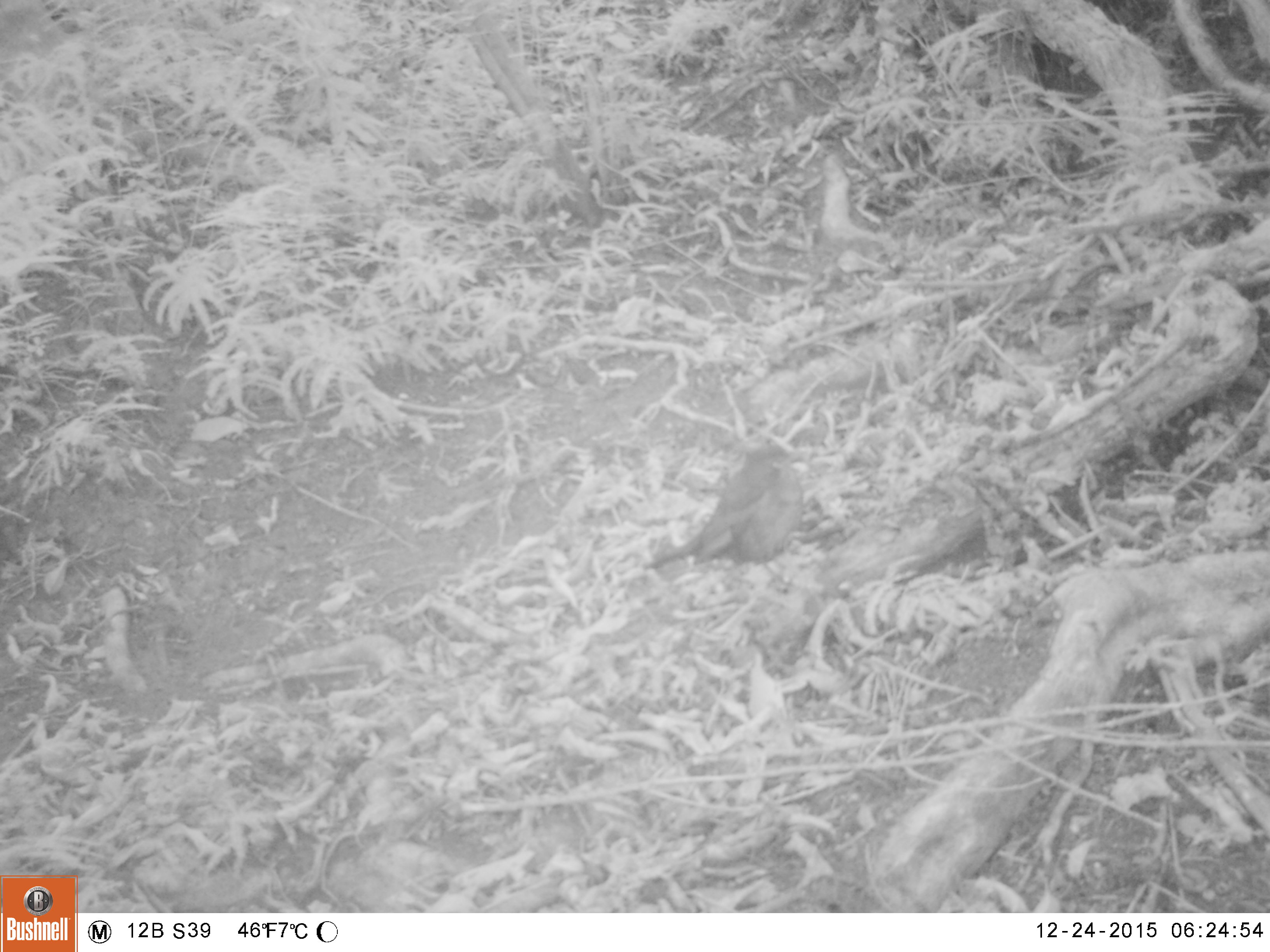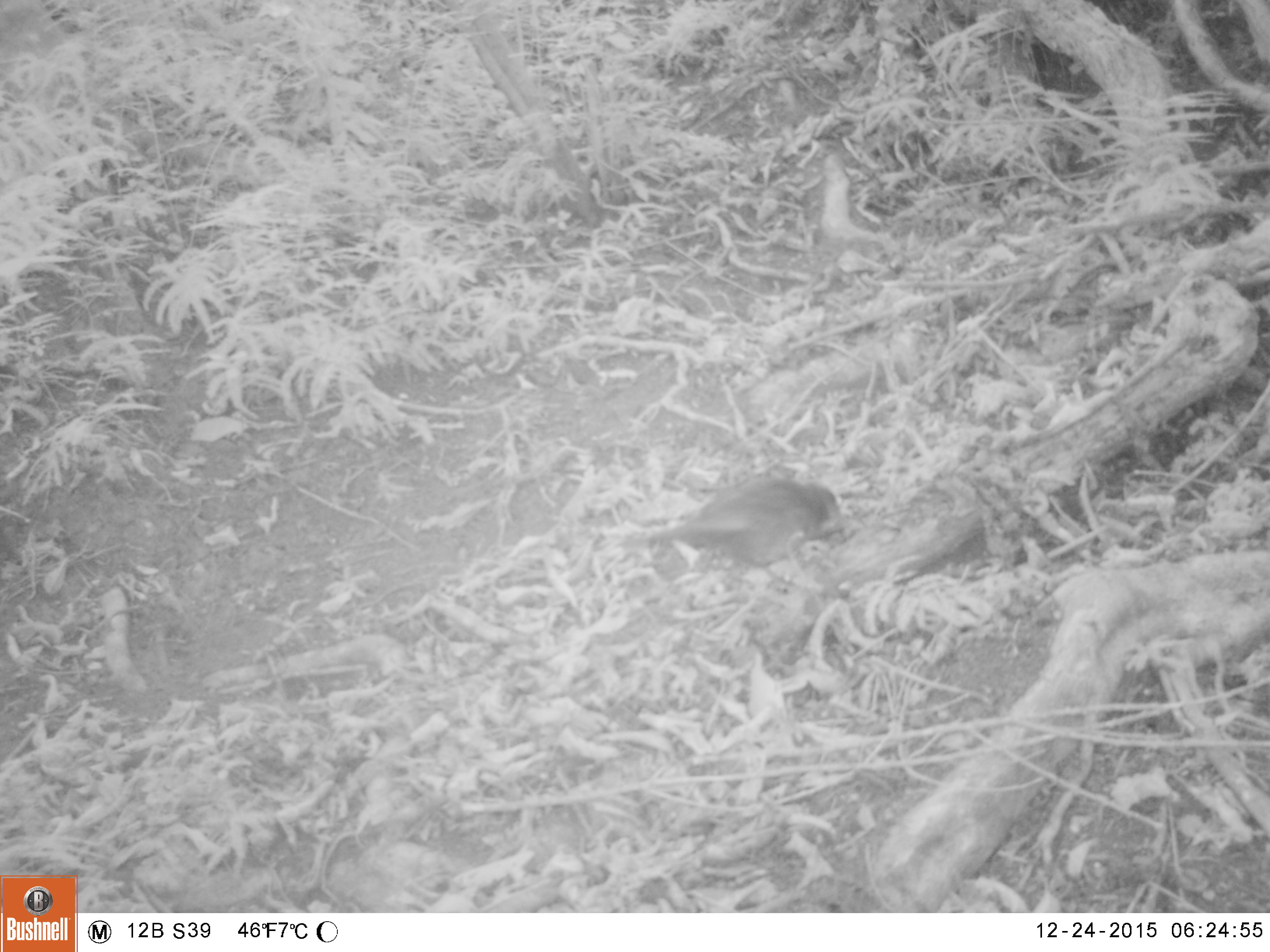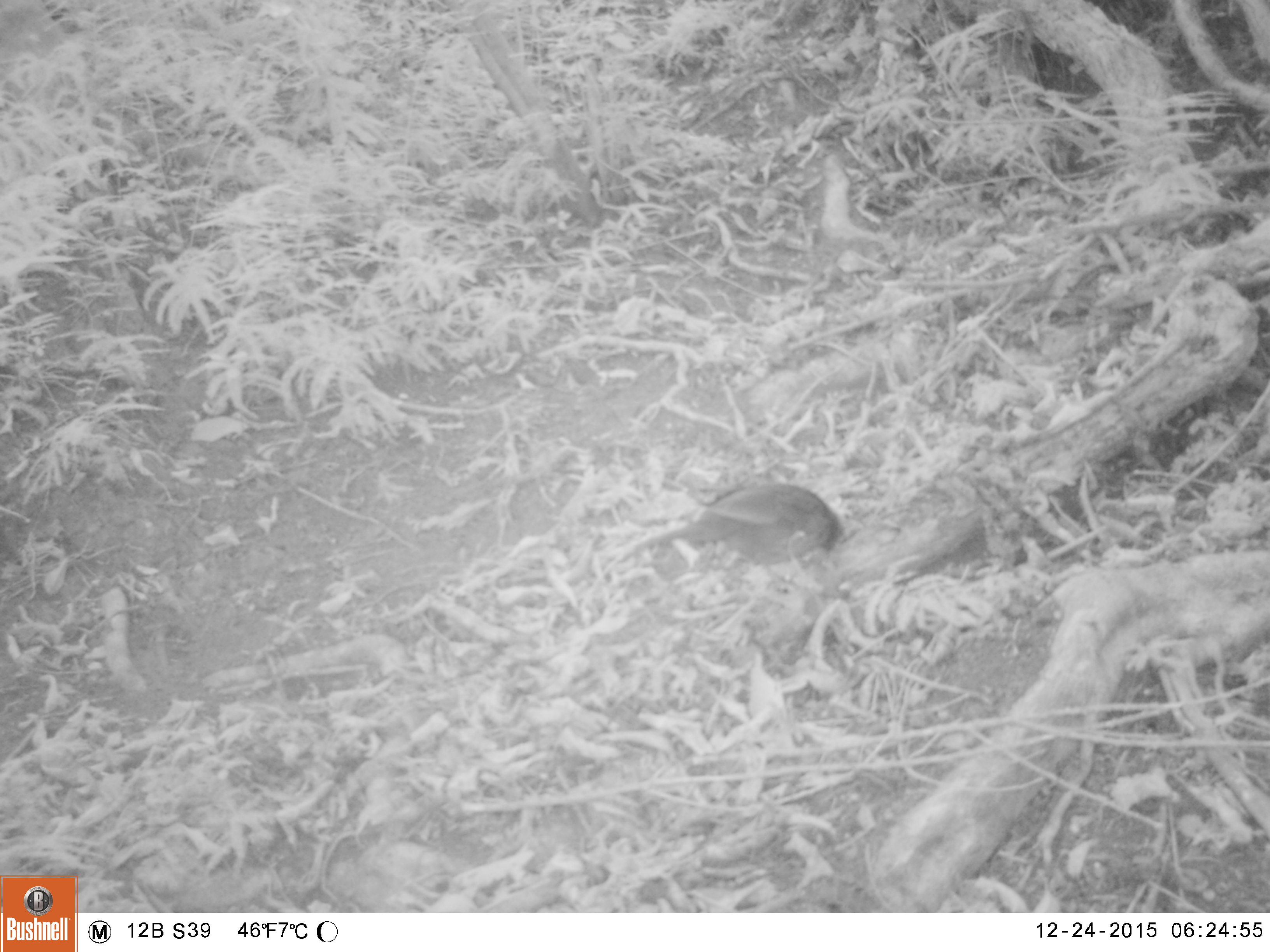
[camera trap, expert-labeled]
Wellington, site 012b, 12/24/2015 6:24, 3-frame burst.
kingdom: Animalia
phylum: Chordata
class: Aves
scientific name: Aves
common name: bird